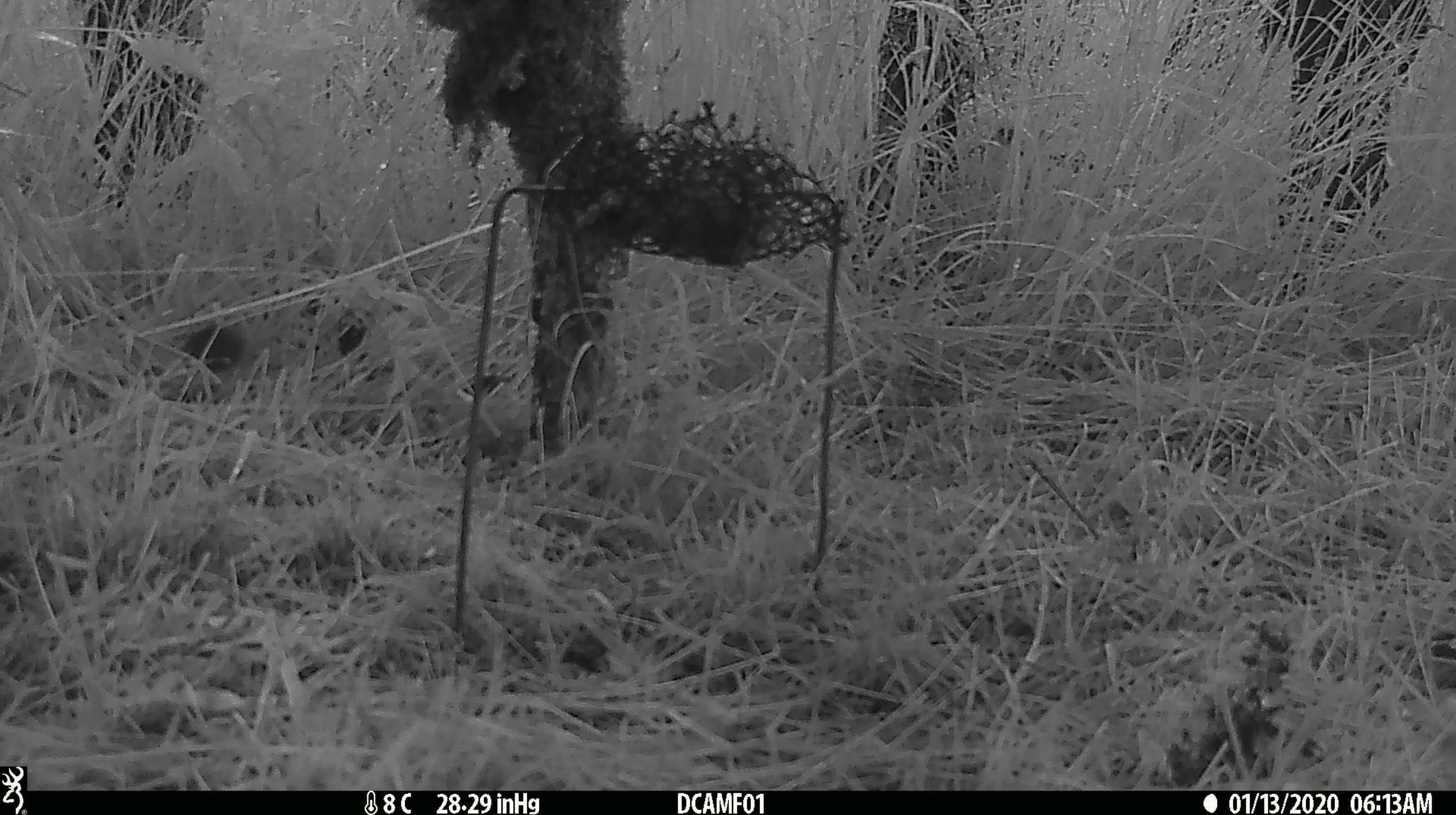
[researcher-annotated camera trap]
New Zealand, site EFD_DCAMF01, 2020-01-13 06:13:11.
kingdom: Animalia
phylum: Chordata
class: Mammalia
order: Rodentia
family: Muridae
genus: Mus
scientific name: Mus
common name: mouse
Mouse (Mus).